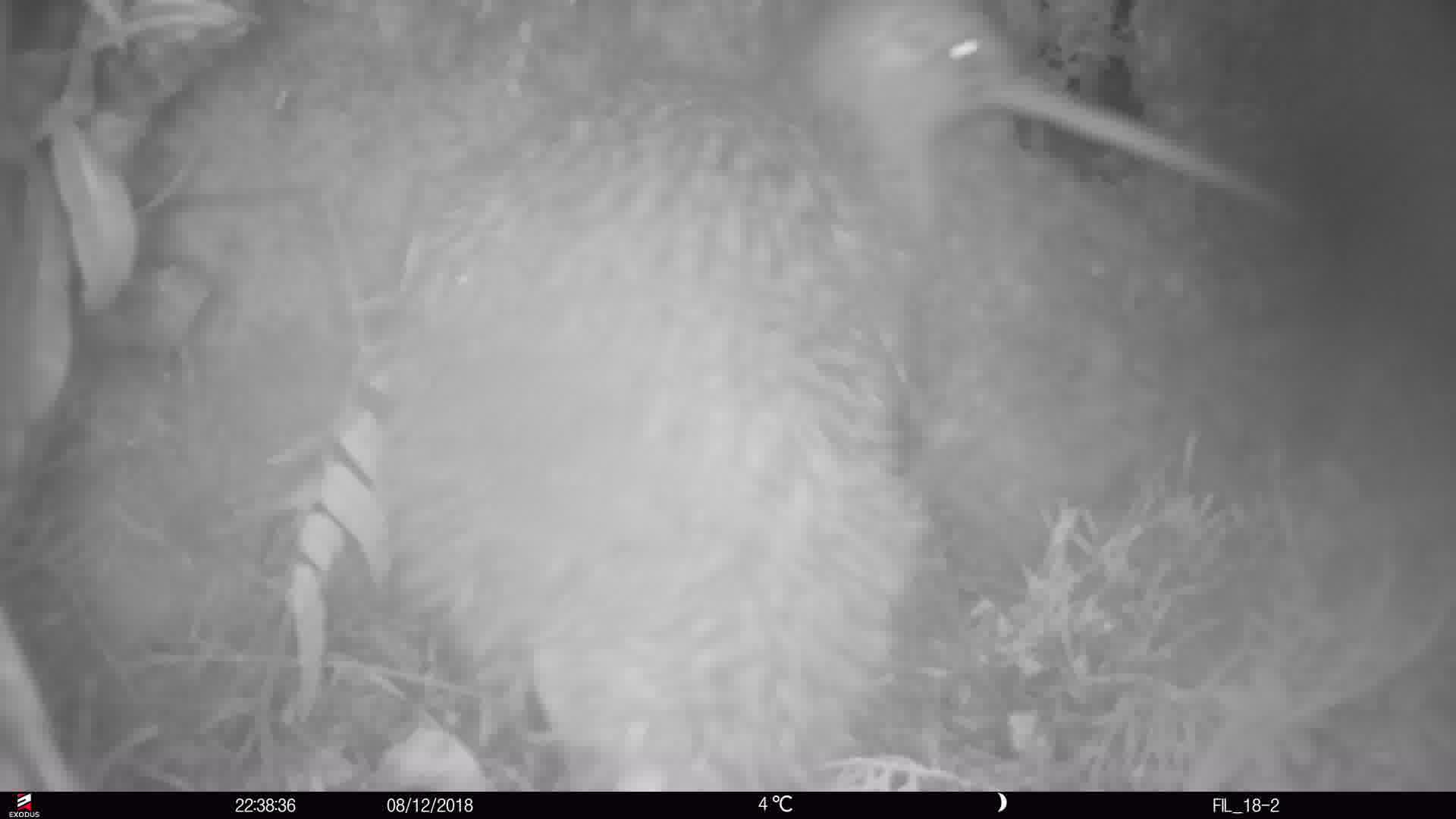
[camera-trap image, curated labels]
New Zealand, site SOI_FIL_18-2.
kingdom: Animalia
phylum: Chordata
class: Aves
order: Apterygiformes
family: Apterygidae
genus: Apteryx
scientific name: Apteryx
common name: kiwi